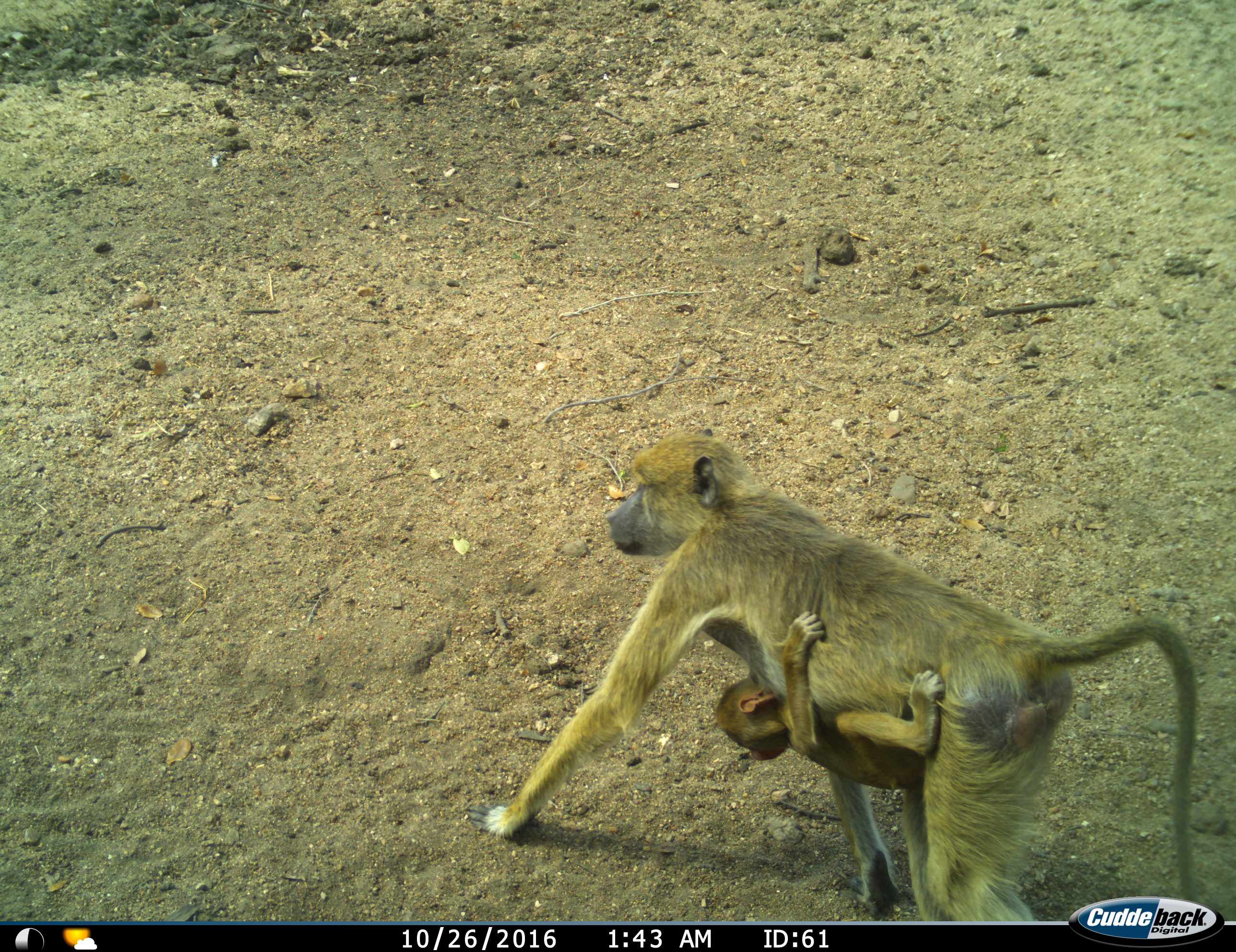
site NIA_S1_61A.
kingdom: Animalia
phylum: Chordata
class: Mammalia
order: Primates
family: Cercopithecidae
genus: Papio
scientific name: Papio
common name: baboon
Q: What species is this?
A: Baboon (Papio).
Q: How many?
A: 2.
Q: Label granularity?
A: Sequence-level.